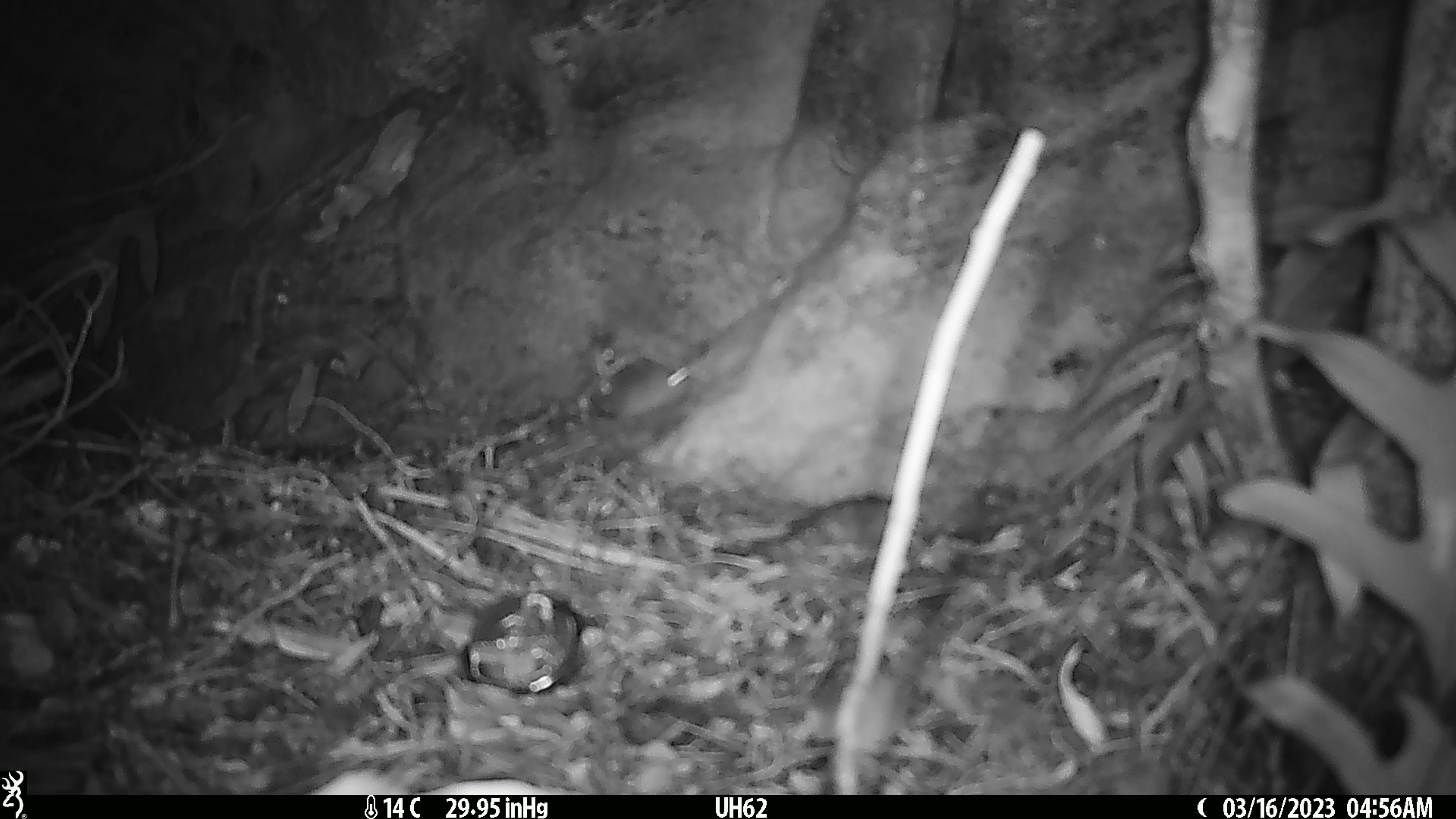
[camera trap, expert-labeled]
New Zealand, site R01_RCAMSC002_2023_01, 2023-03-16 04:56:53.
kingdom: Animalia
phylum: Chordata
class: Mammalia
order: Rodentia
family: Muridae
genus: Mus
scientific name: Mus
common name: mouse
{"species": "mouse (Mus)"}